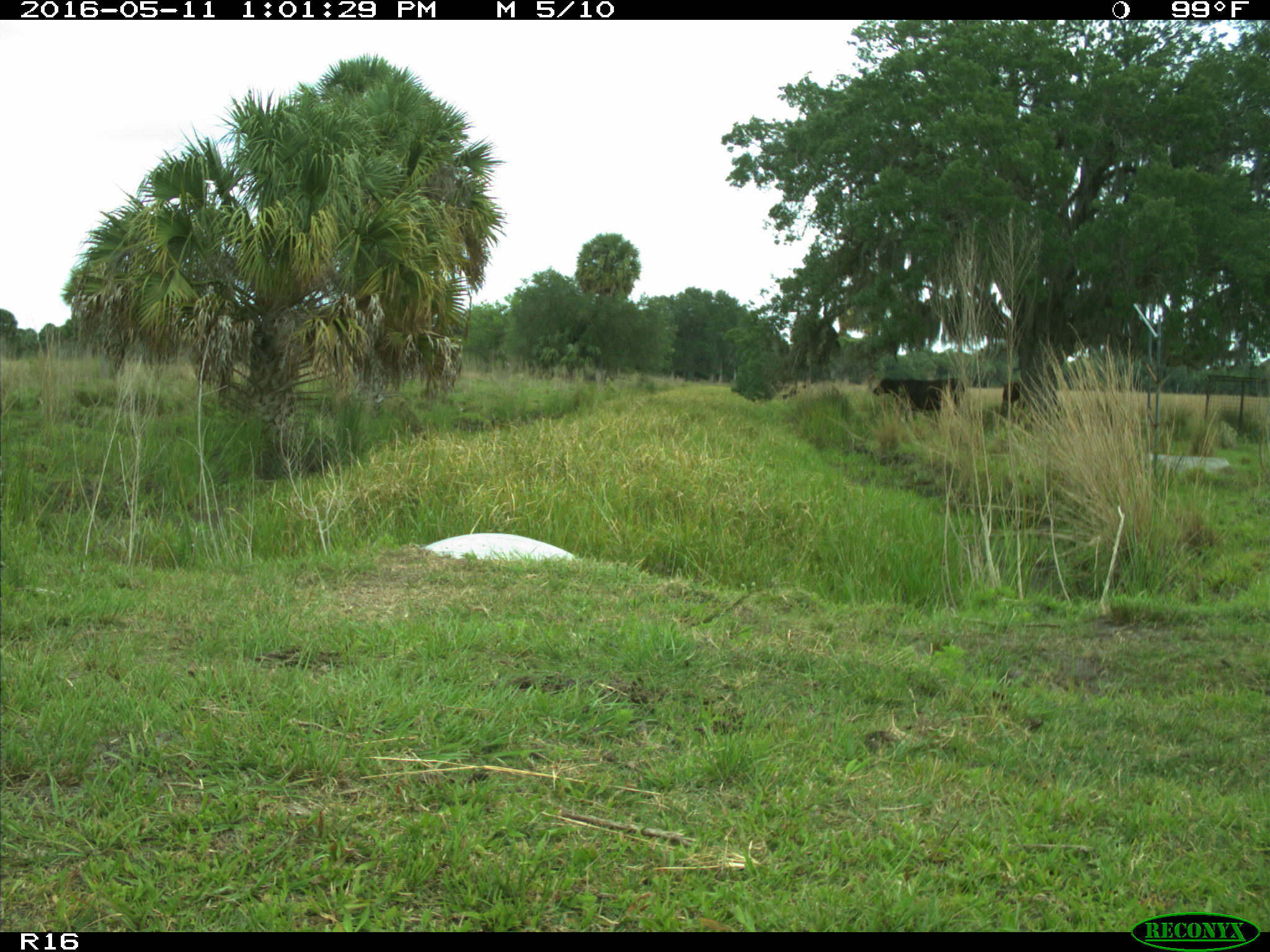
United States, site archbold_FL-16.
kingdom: Animalia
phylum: Chordata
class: Mammalia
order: Artiodactyla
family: Bovidae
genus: Bos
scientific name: Bos taurus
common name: domestic cow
Bos taurus (domestic cow).